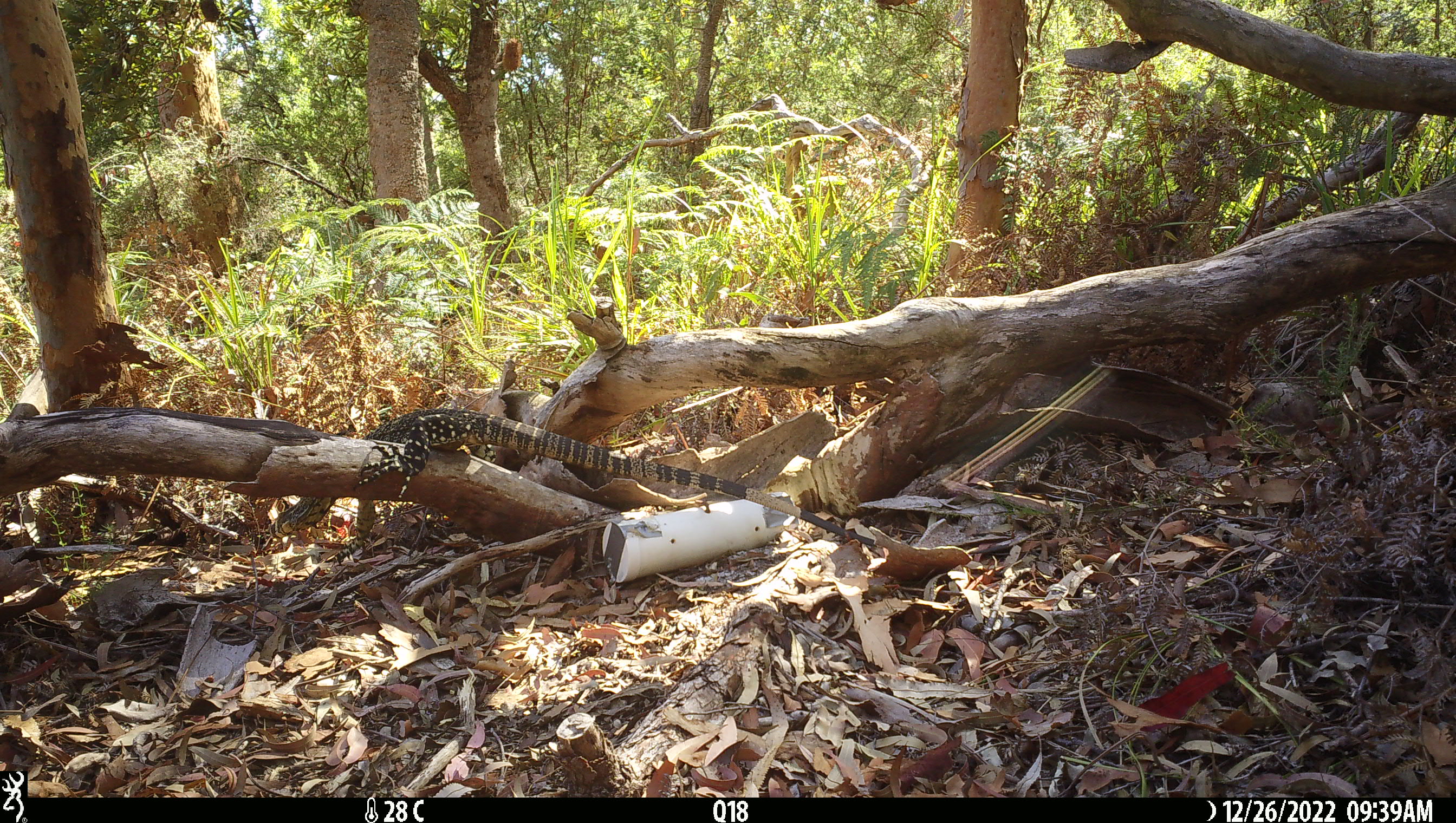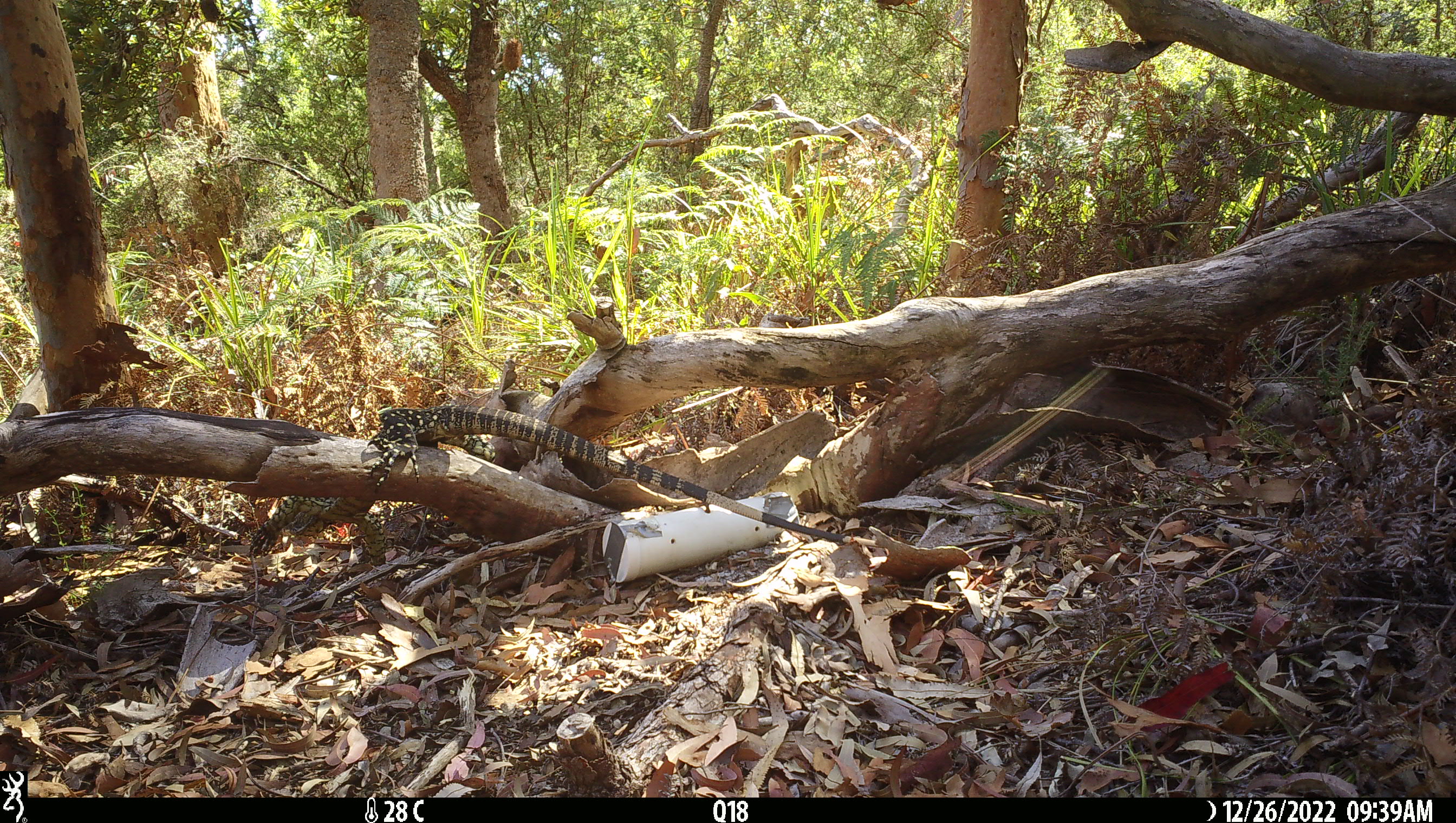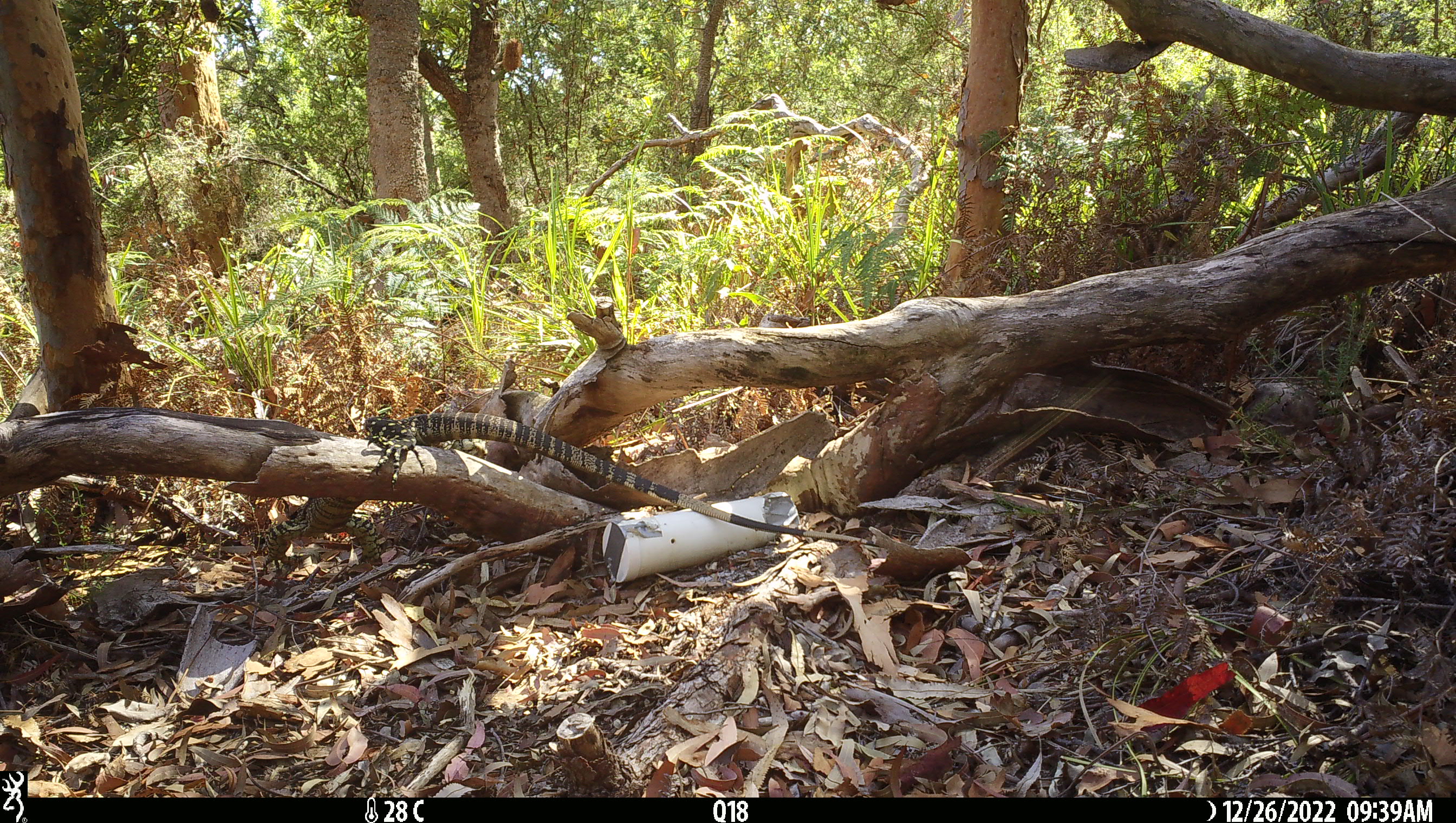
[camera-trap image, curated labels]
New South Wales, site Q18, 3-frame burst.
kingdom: Animalia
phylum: Chordata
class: Reptilia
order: Squamata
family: Varanidae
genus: Varanus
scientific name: Varanus varius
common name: lace monitor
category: goanna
Goanna (lace monitor) (Varanus varius).